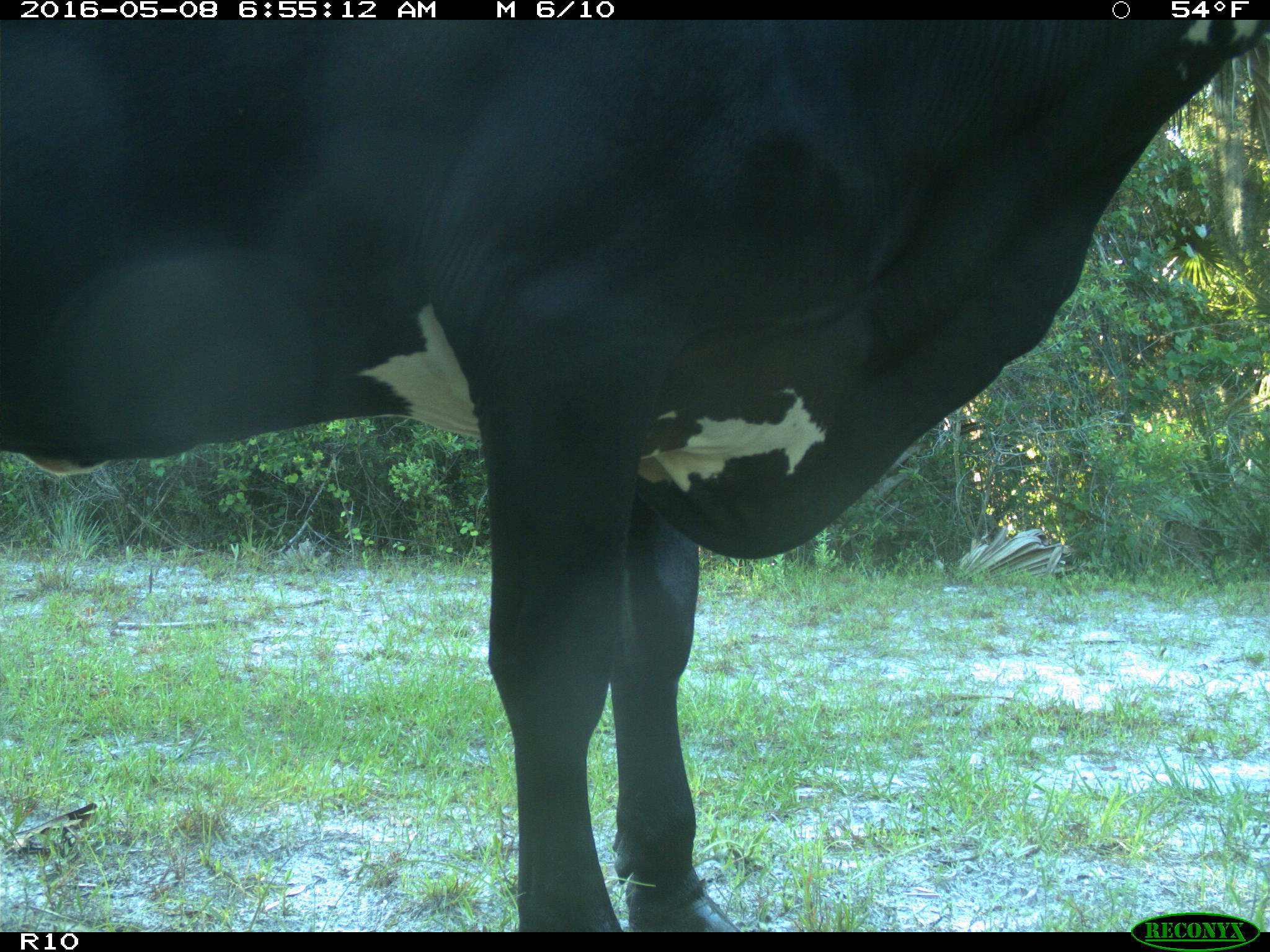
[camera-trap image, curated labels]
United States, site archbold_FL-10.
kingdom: Animalia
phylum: Chordata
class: Mammalia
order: Artiodactyla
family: Bovidae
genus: Bos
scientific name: Bos taurus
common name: domestic cow